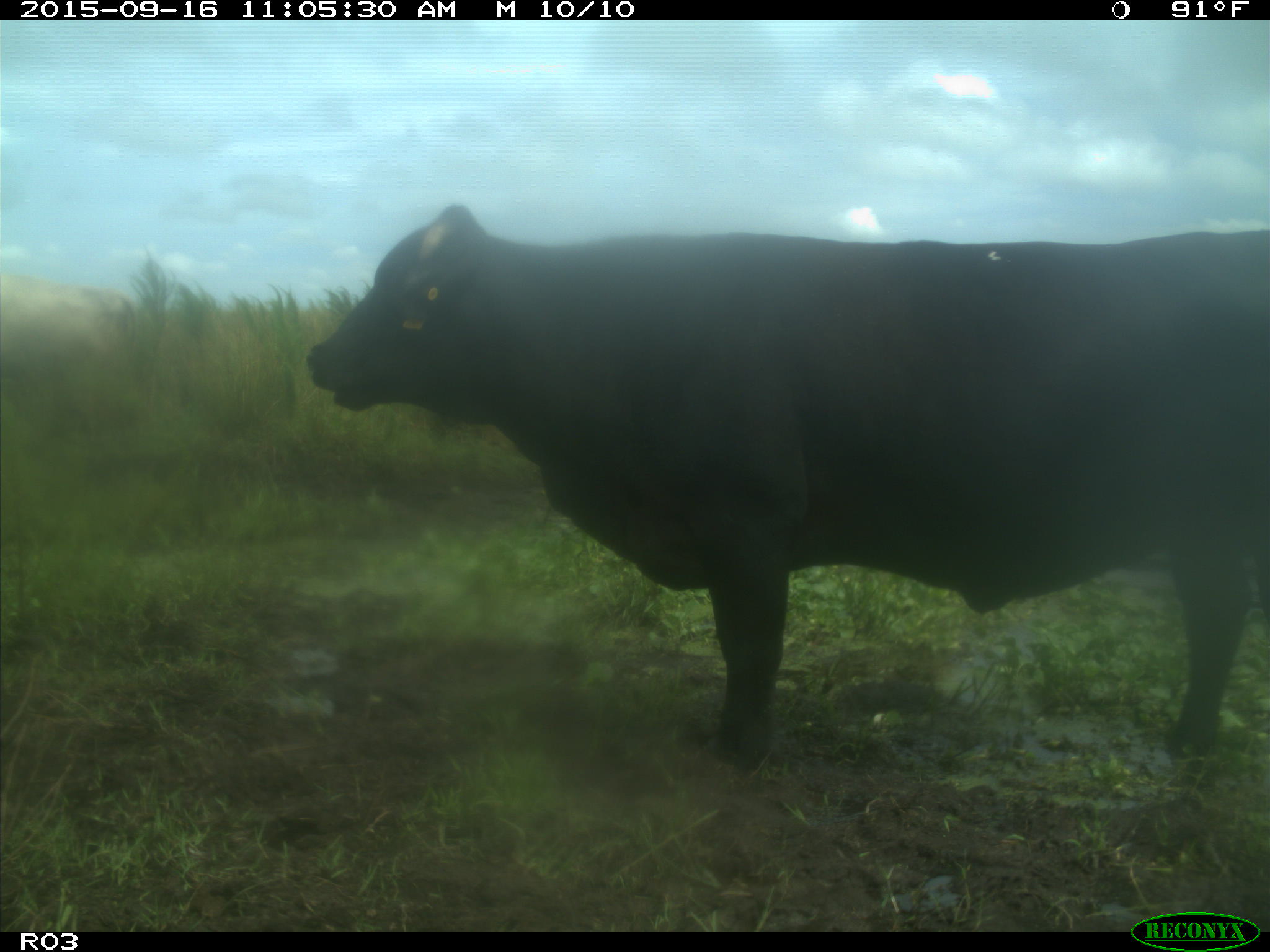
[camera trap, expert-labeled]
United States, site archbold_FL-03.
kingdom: Animalia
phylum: Chordata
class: Mammalia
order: Artiodactyla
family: Bovidae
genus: Bos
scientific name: Bos taurus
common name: domestic cow